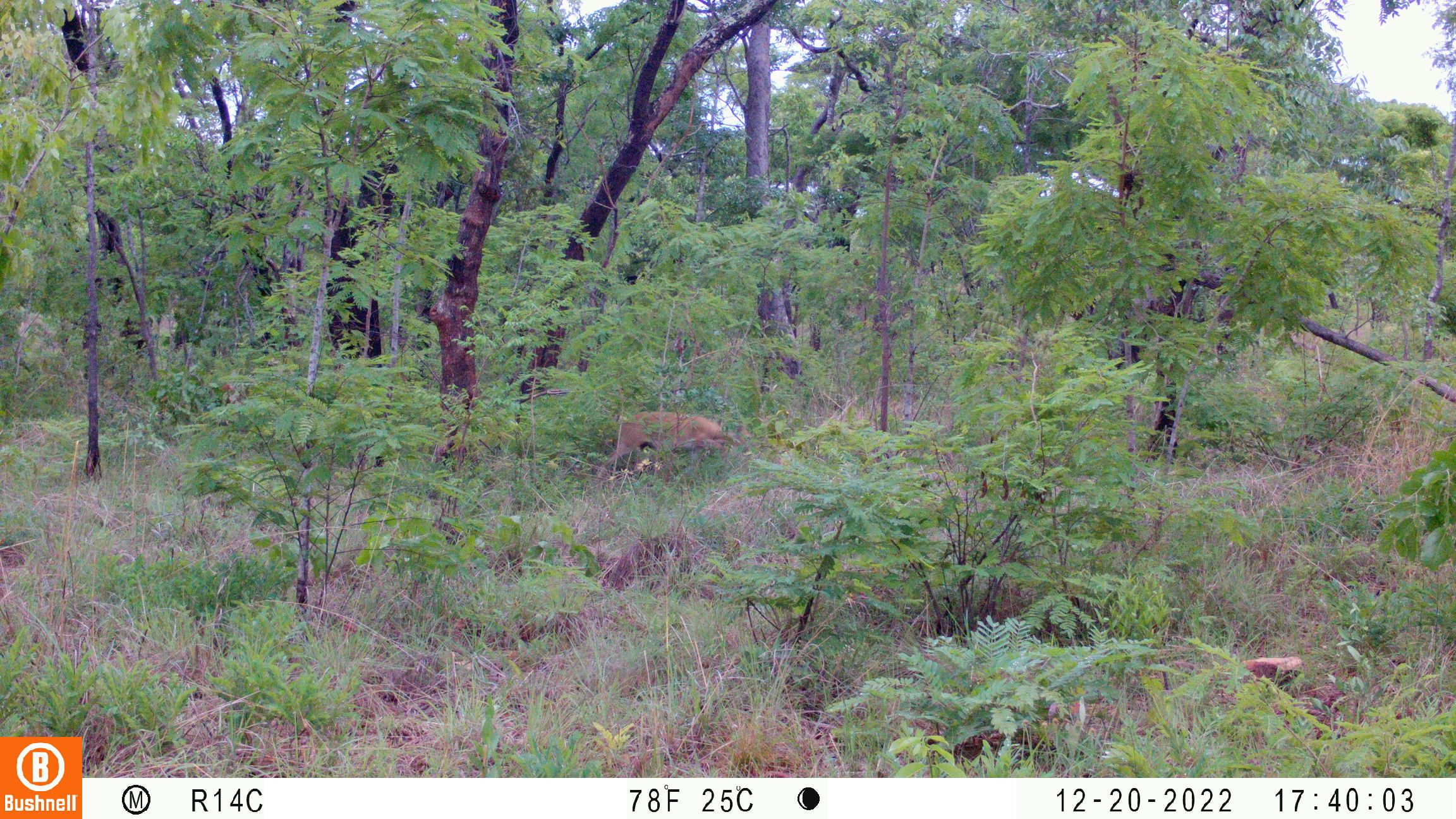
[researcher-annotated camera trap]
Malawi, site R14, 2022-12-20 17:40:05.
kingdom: Animalia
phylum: Chordata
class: Mammalia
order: Artiodactyla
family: Bovidae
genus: Sylvicapra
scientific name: Sylvicapra grimmia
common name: common duiker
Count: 1.